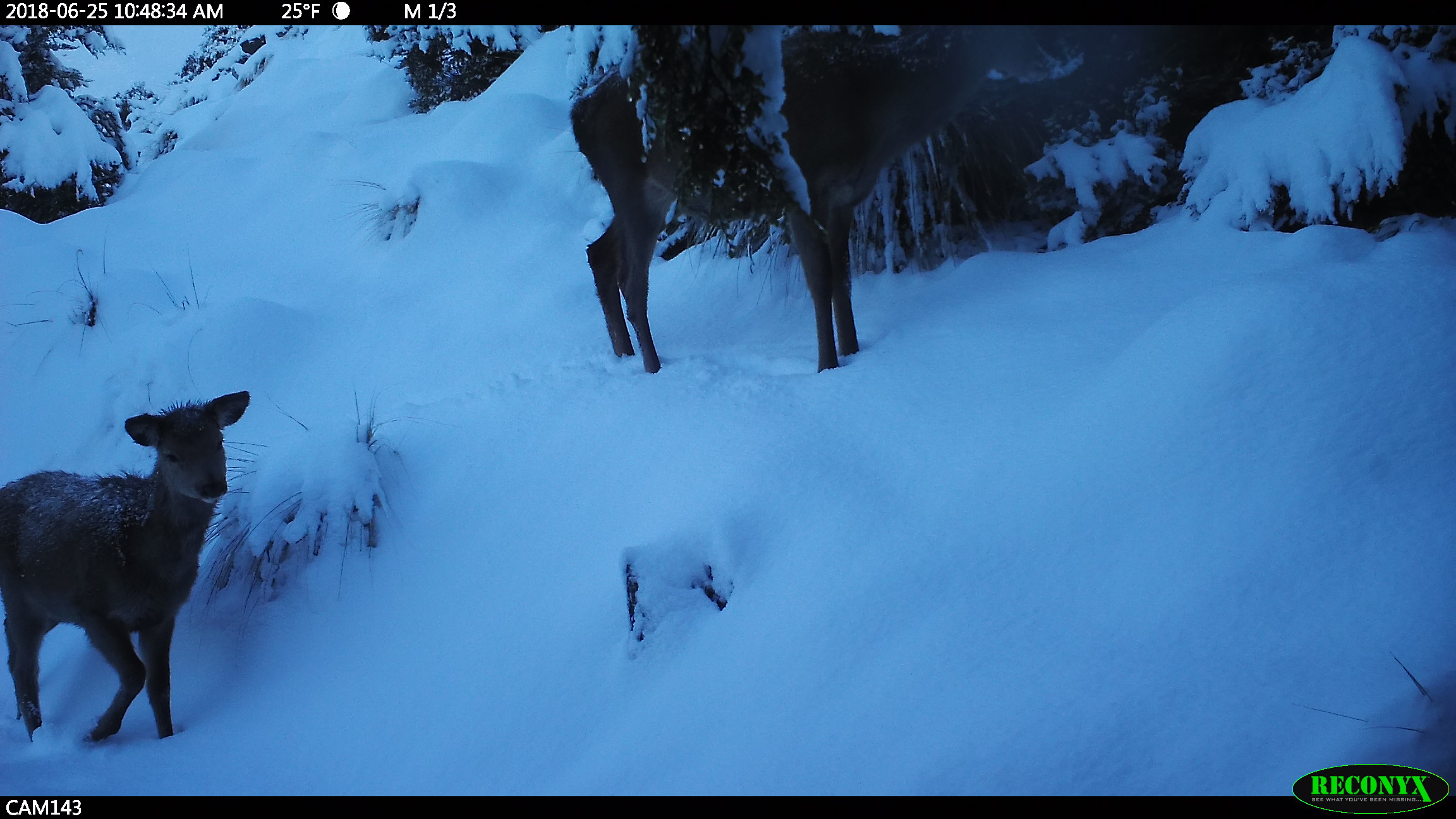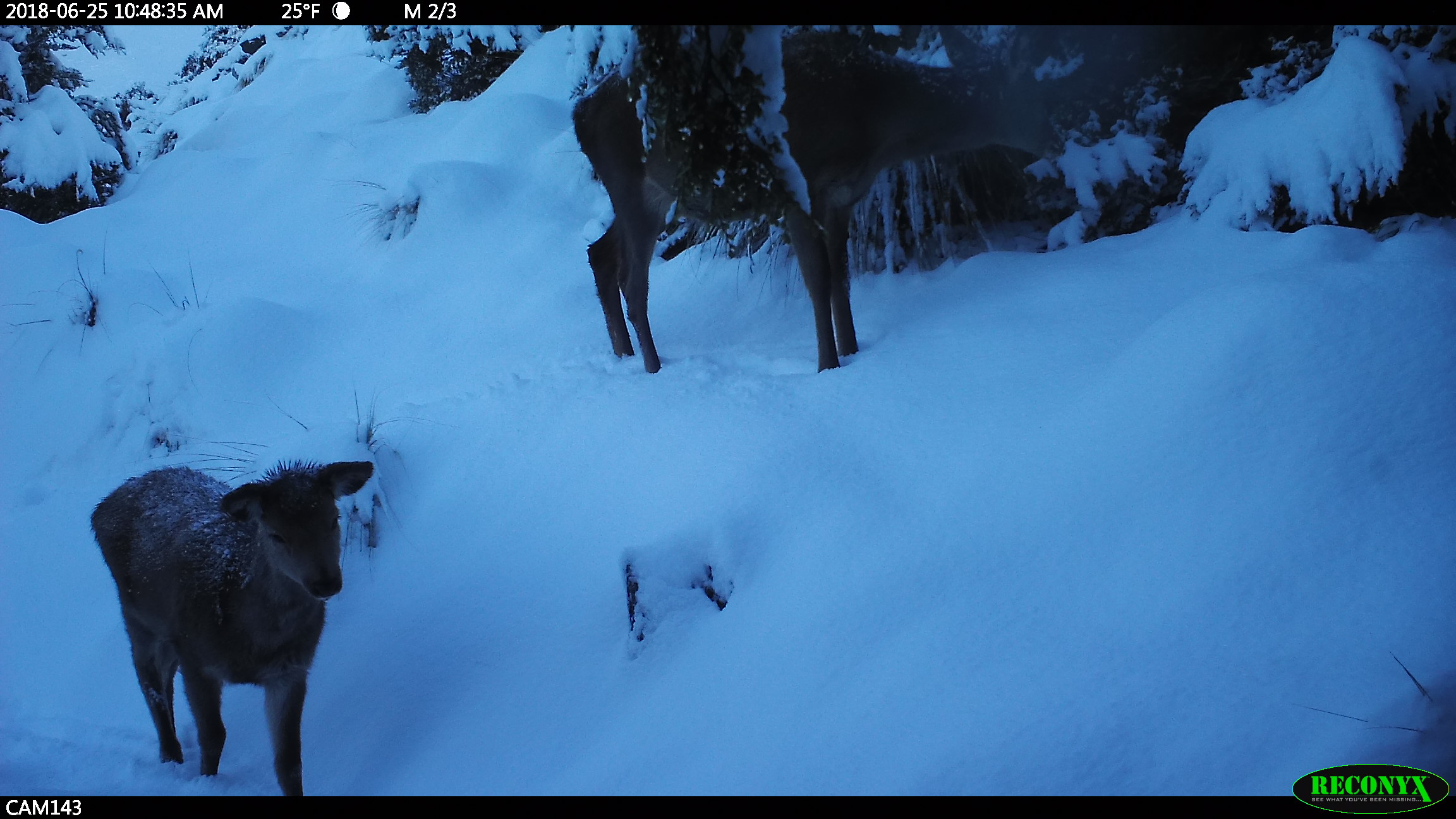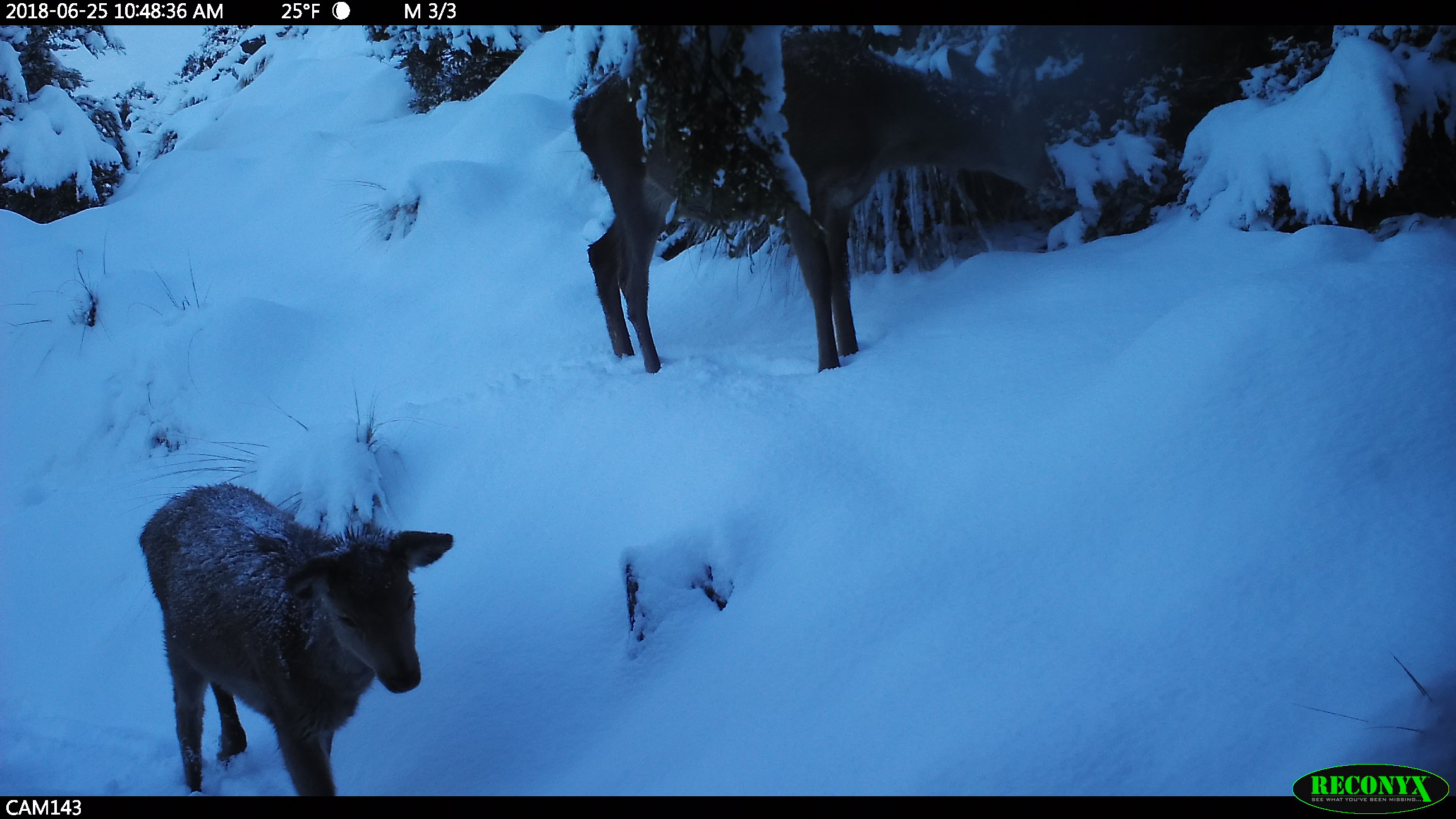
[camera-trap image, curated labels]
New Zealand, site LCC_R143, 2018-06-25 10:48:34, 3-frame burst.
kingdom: Animalia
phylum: Chordata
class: Mammalia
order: Artiodactyla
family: Cervidae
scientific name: Cervidae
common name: deer